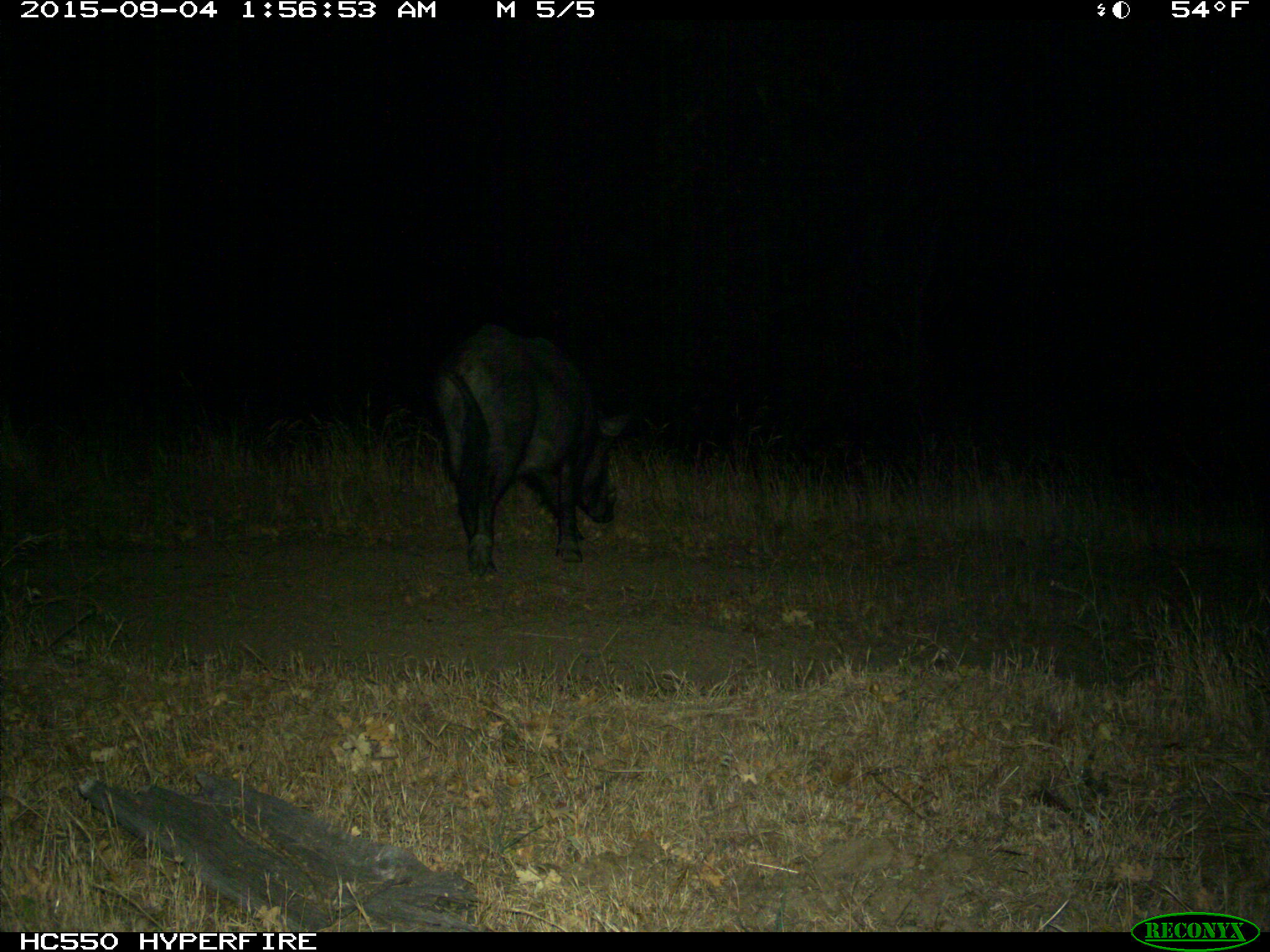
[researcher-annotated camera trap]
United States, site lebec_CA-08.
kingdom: Animalia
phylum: Chordata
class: Mammalia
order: Artiodactyla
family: Suidae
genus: Sus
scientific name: Sus scrofa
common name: wild boar